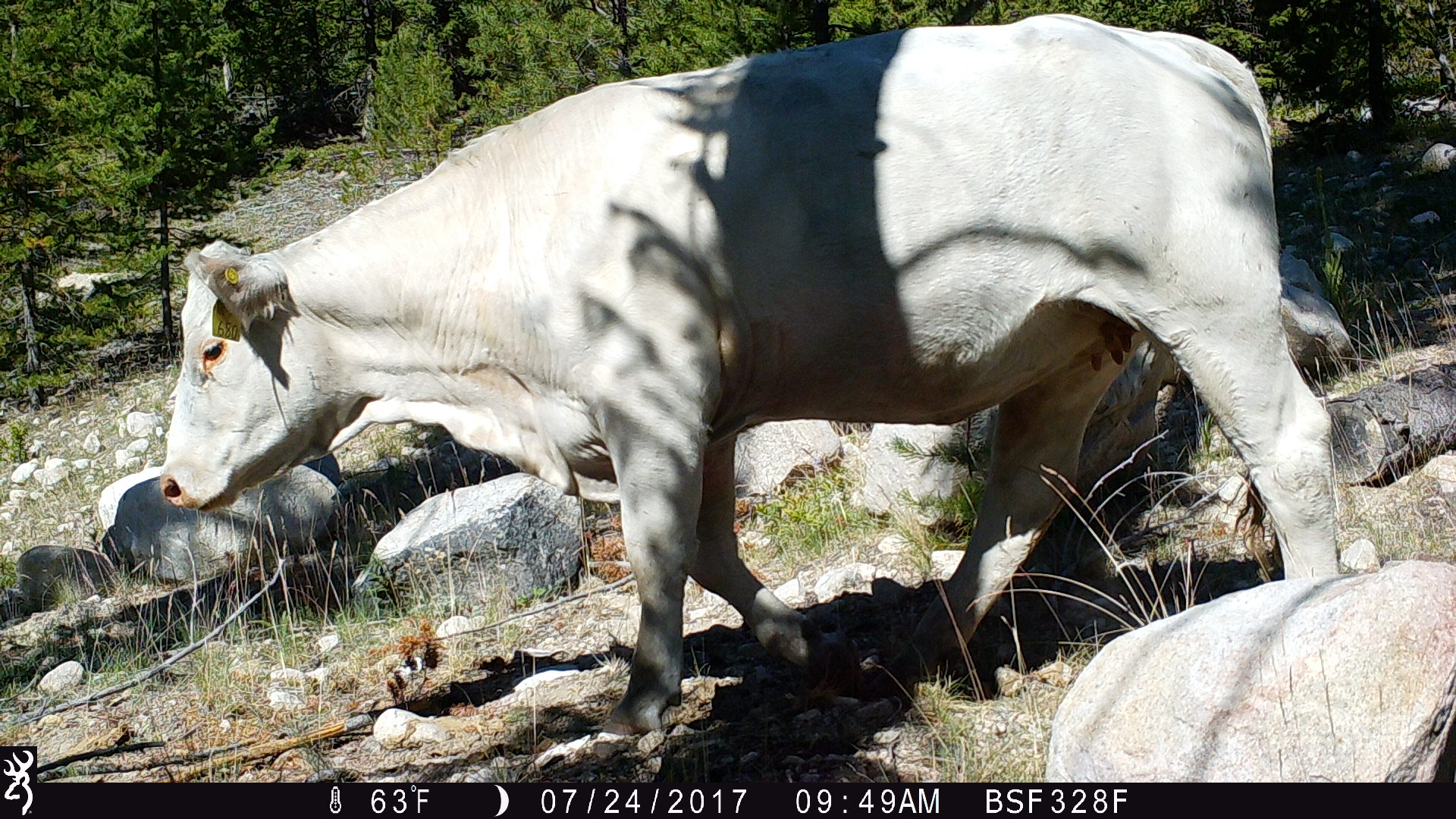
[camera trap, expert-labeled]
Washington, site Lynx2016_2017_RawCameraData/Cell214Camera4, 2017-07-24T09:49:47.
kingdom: Animalia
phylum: Chordata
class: Mammalia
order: Artiodactyla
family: Bovidae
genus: Bos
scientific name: Bos taurus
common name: domestic cattle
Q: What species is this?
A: Domestic cattle (Bos taurus).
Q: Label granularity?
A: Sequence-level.